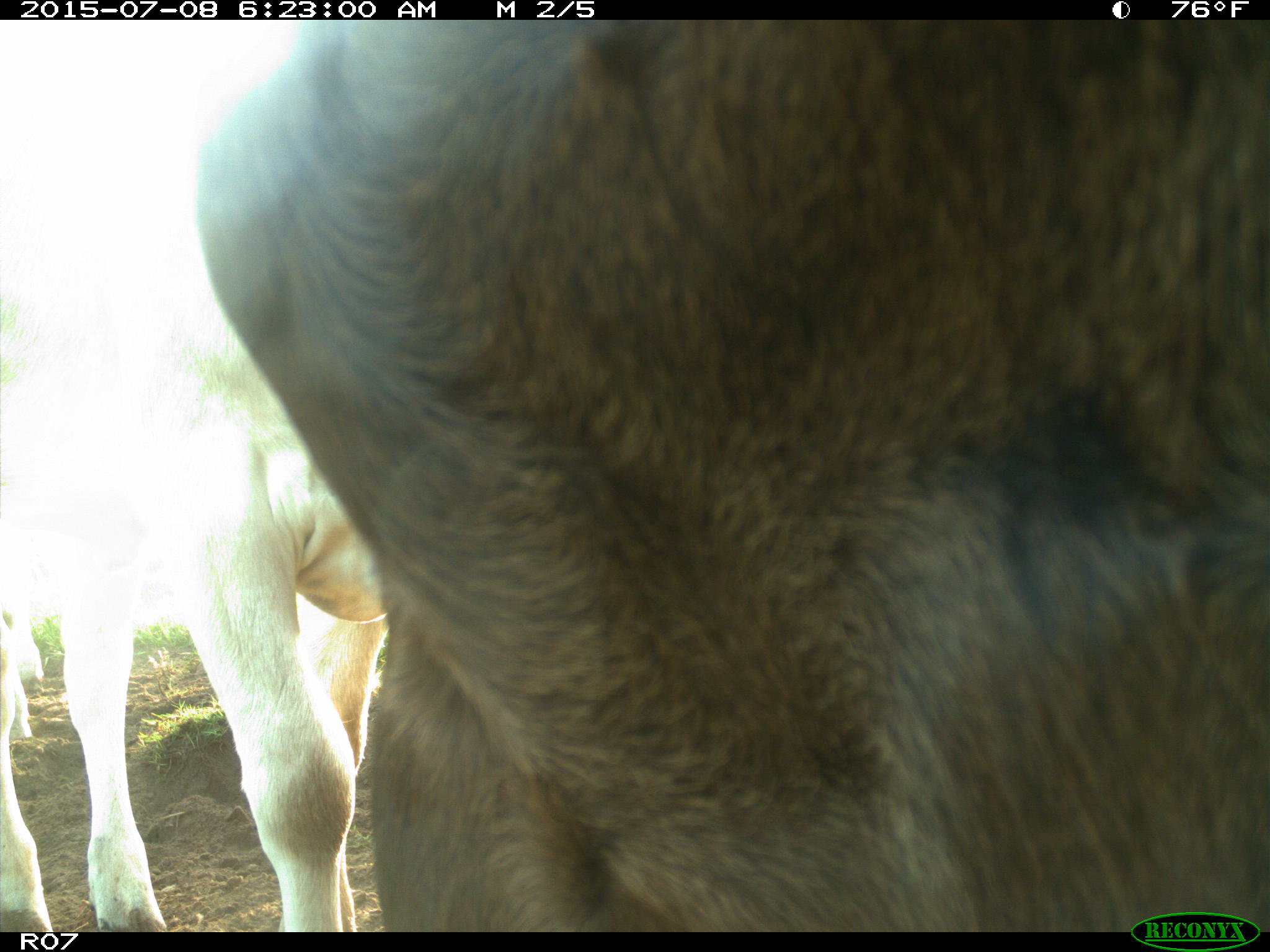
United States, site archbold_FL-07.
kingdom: Animalia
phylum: Chordata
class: Mammalia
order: Artiodactyla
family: Bovidae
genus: Bos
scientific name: Bos taurus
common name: domestic cow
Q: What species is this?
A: Bos taurus (domestic cow).